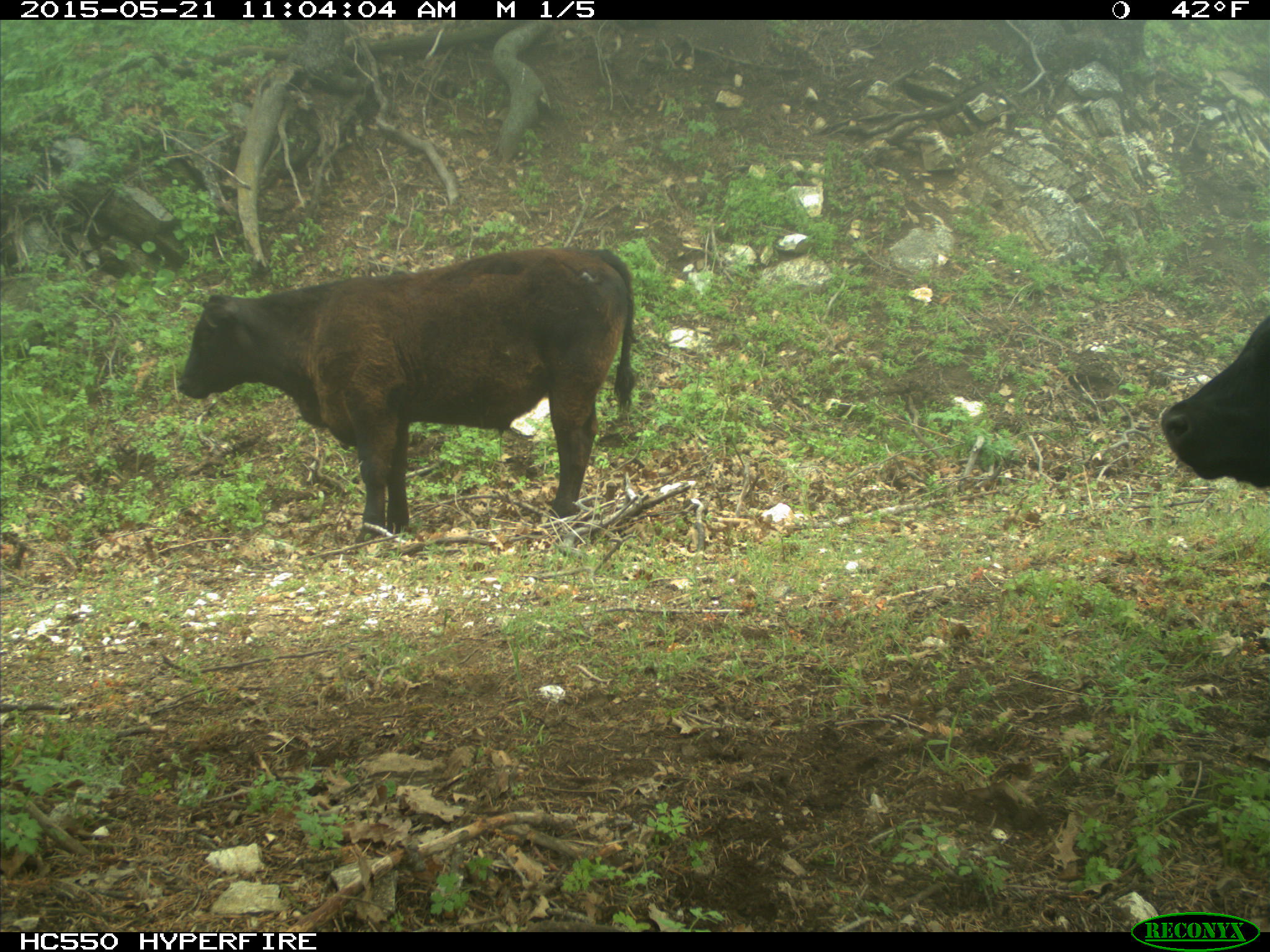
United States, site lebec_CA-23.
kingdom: Animalia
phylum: Chordata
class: Mammalia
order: Artiodactyla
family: Bovidae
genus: Bos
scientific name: Bos taurus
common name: domestic cow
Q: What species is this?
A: Bos taurus (domestic cow).